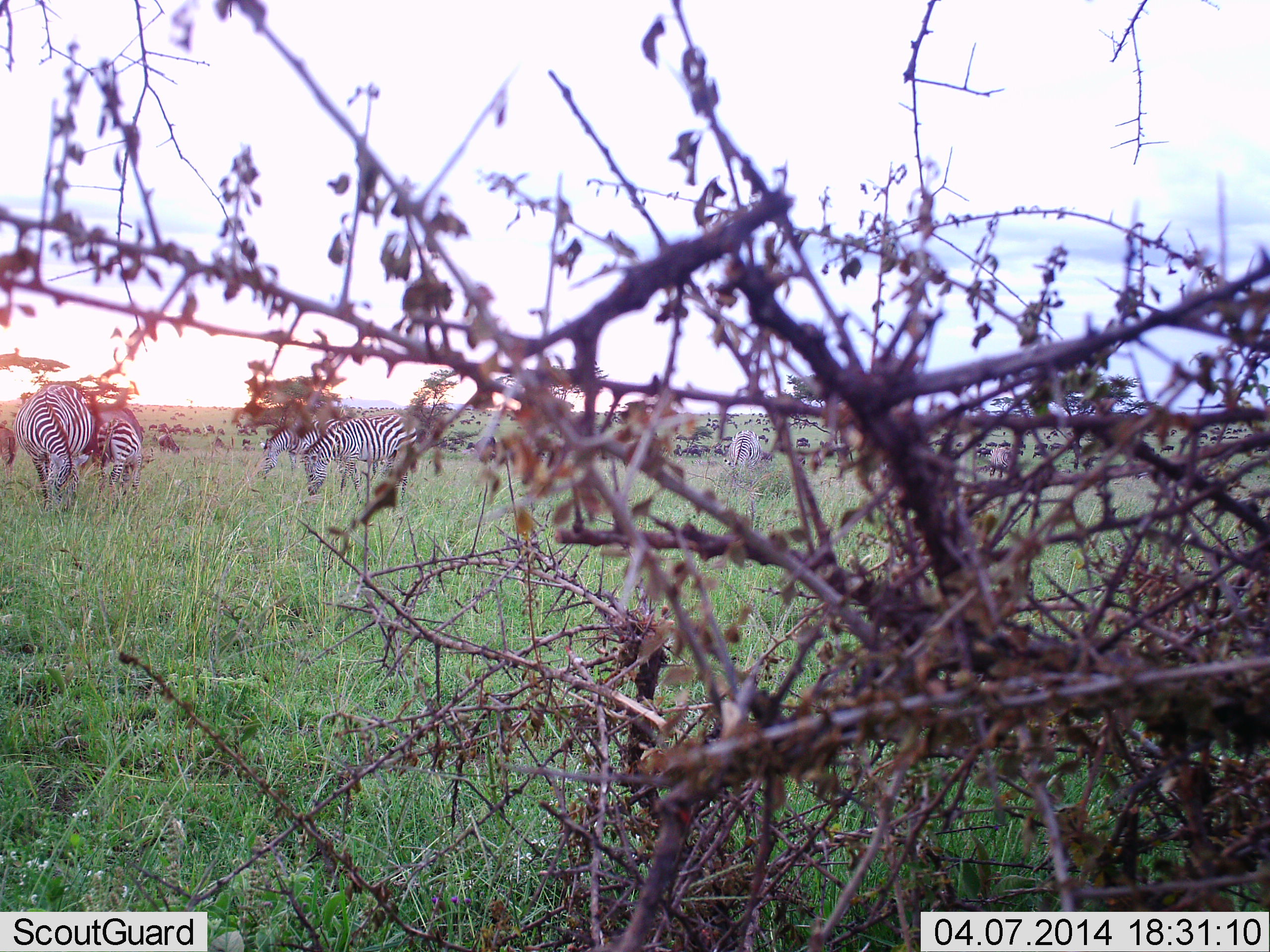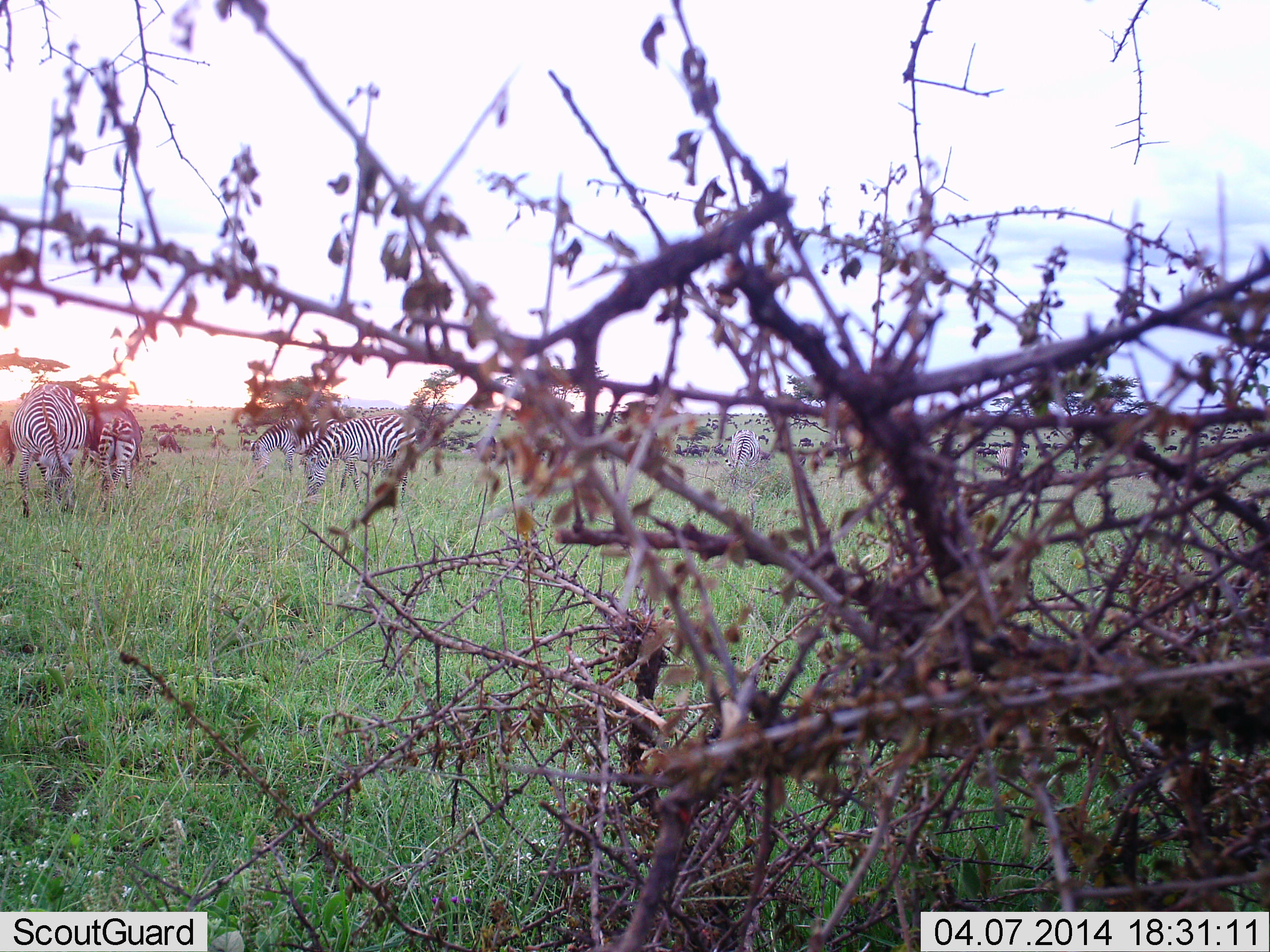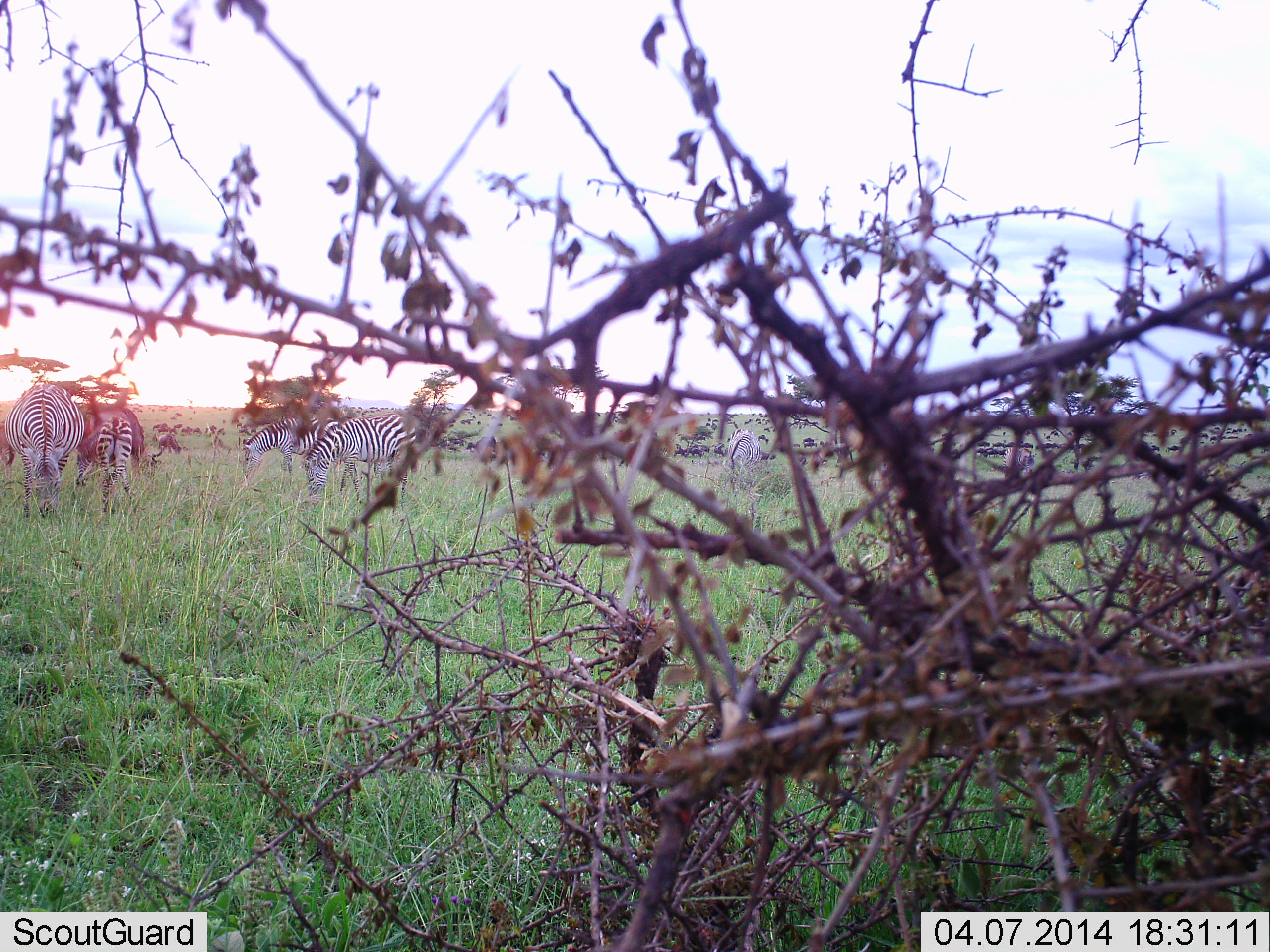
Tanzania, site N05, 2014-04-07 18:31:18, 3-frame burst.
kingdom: Animalia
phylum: Chordata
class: Mammalia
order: Artiodactyla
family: Bovidae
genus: Connochaetes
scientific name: Connochaetes taurinus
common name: blue wildebeest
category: wildebeest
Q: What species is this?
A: Wildebeest (blue wildebeest) (Connochaetes taurinus).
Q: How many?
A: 51+.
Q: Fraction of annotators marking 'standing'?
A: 50%.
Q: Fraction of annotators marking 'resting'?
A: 10%.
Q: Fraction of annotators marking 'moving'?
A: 70%.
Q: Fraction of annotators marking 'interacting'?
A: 10%.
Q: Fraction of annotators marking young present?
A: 0%.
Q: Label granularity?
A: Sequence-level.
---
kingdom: Animalia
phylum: Chordata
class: Mammalia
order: Perissodactyla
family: Equidae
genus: Equus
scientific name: Equus quagga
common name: plains zebra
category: zebra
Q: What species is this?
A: Zebra (plains zebra) (Equus quagga).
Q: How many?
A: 5.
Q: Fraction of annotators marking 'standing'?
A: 24%.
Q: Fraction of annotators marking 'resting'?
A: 0%.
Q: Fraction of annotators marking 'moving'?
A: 24%.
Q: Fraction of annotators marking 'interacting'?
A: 0%.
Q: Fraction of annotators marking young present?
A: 6%.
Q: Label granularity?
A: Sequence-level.